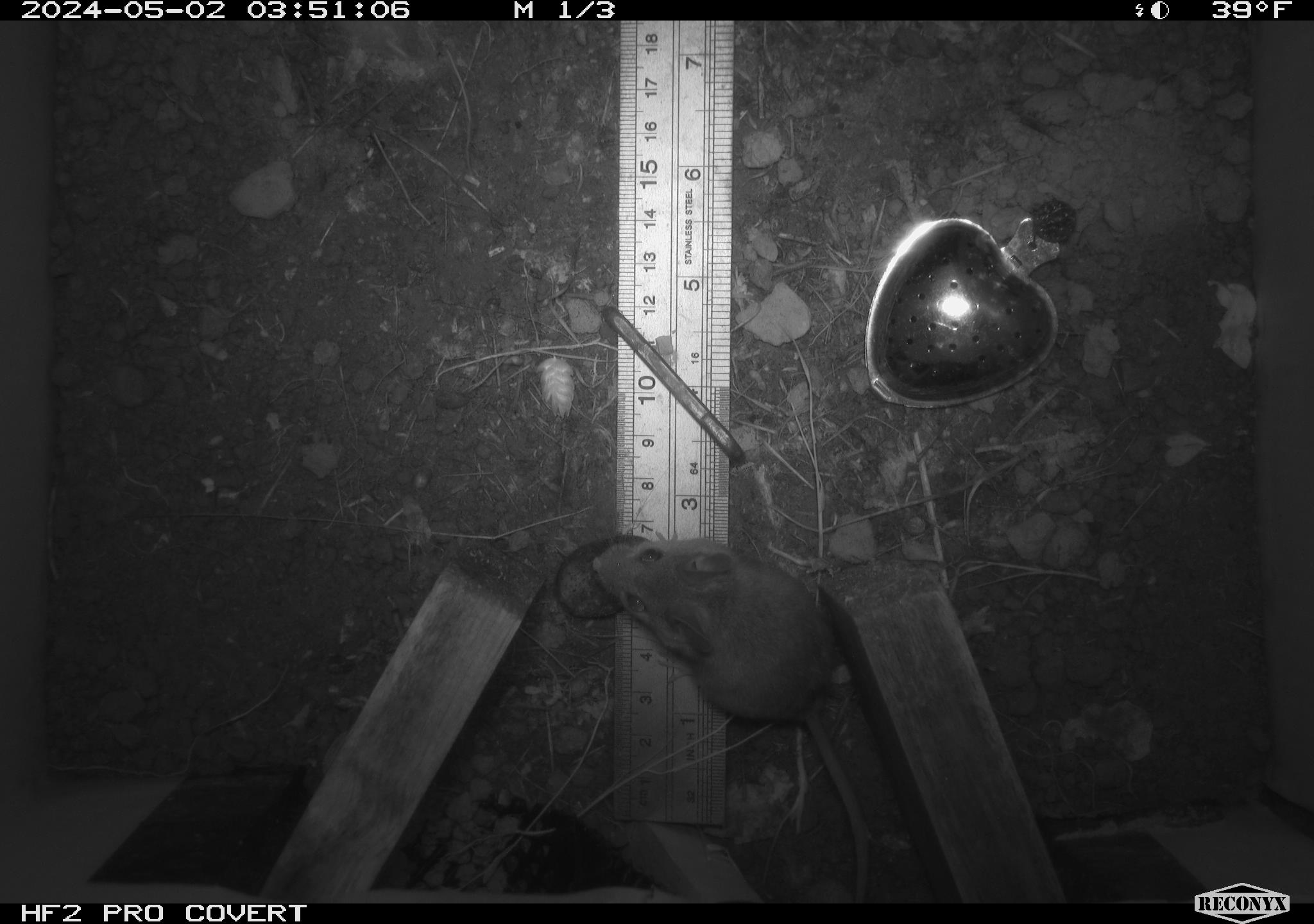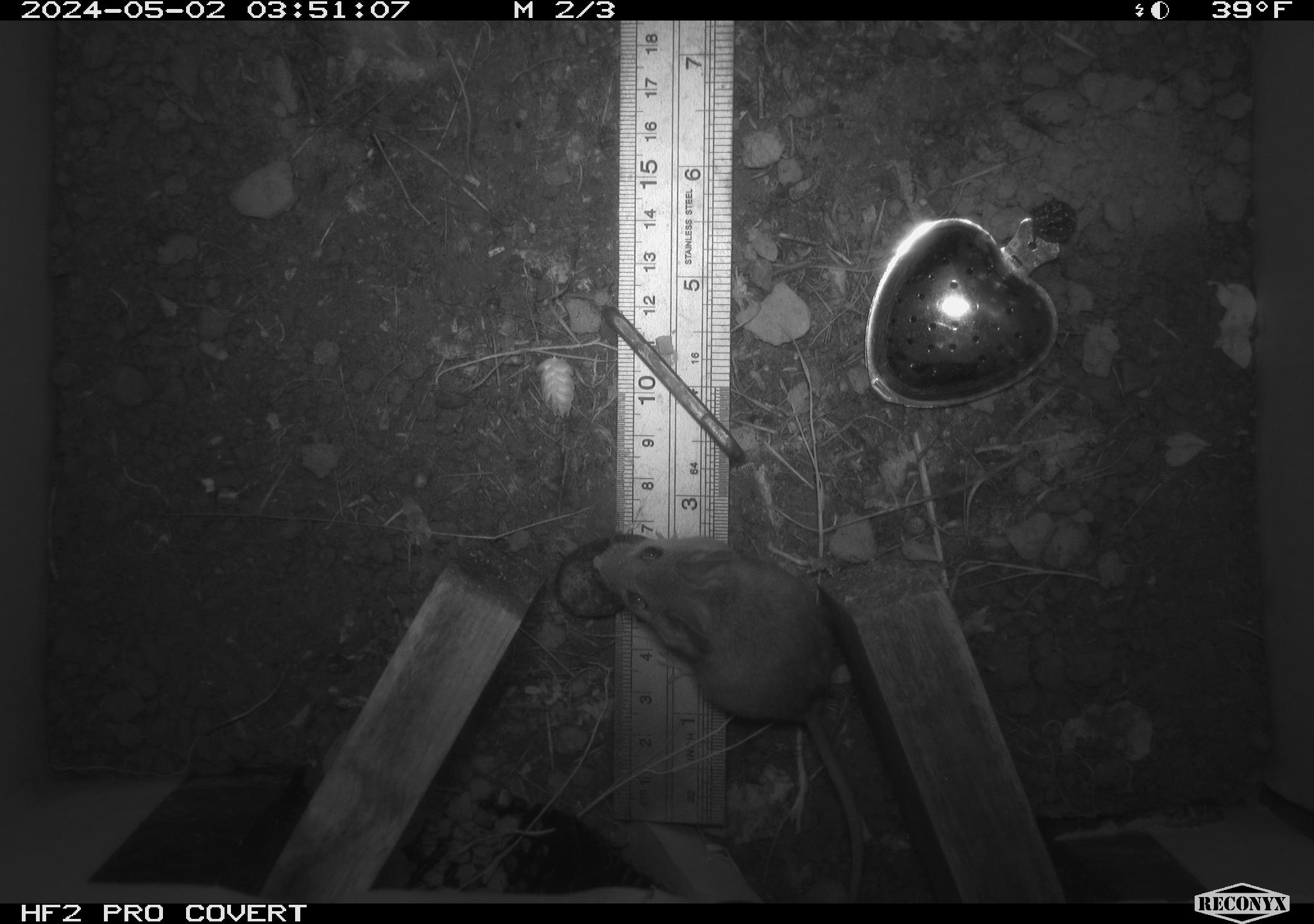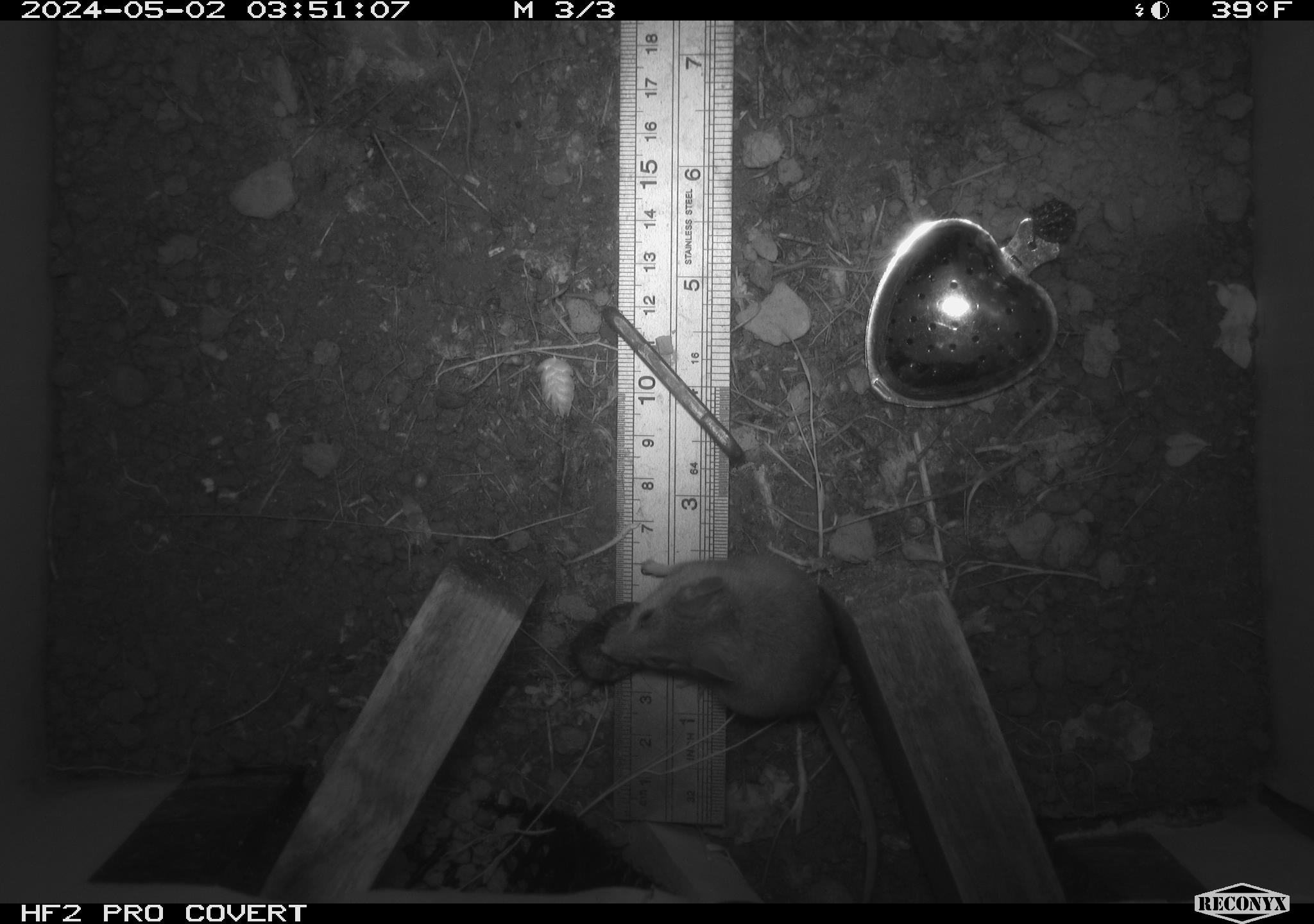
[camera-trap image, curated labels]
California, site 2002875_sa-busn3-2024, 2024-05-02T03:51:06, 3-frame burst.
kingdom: Animalia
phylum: Chordata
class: Mammalia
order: Rodentia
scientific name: Rodentia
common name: mouse species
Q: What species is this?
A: Mouse species (Rodentia).